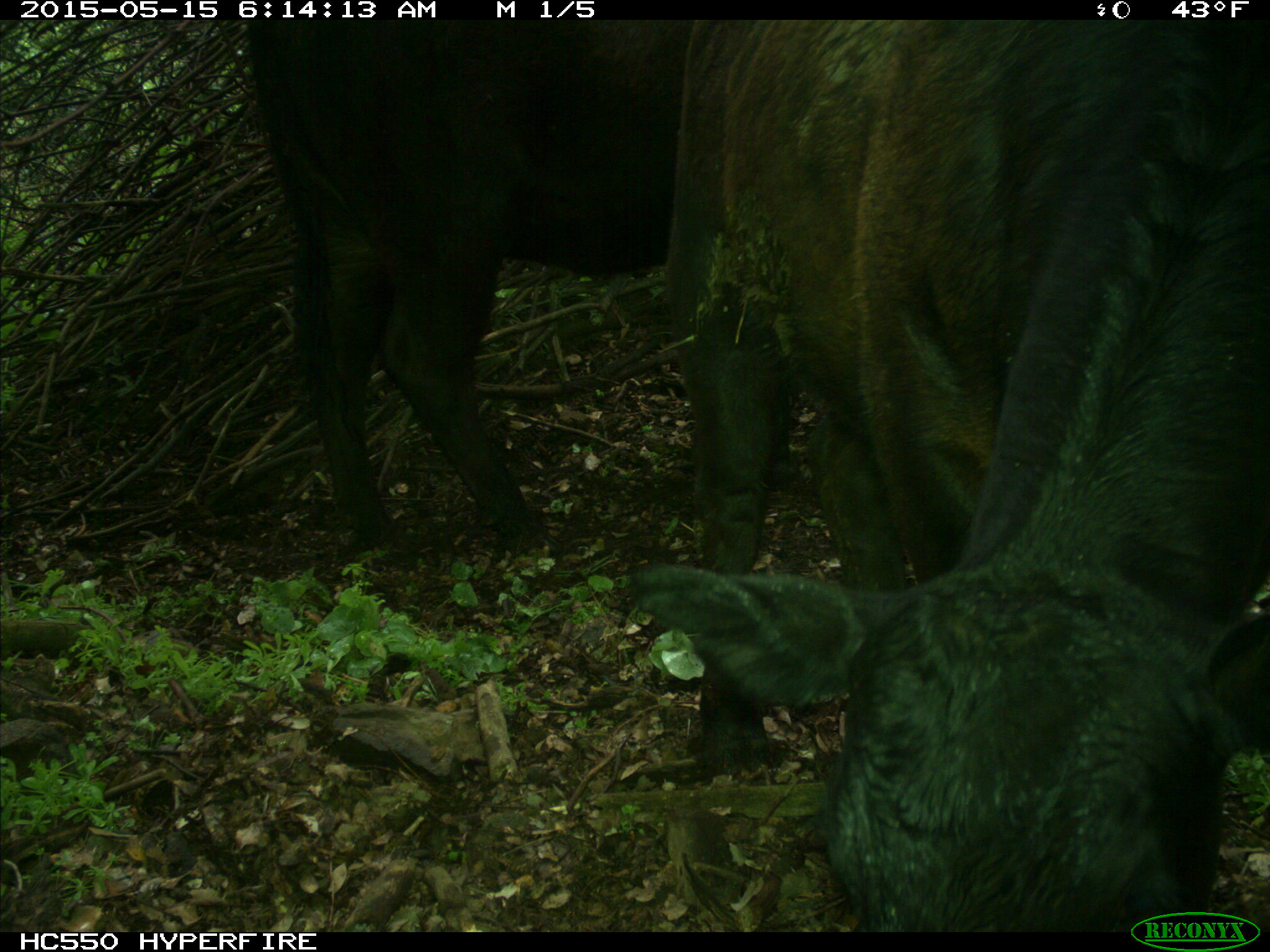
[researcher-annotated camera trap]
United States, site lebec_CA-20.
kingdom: Animalia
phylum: Chordata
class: Mammalia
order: Artiodactyla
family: Bovidae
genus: Bos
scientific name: Bos taurus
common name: domestic cow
Bos taurus (domestic cow).